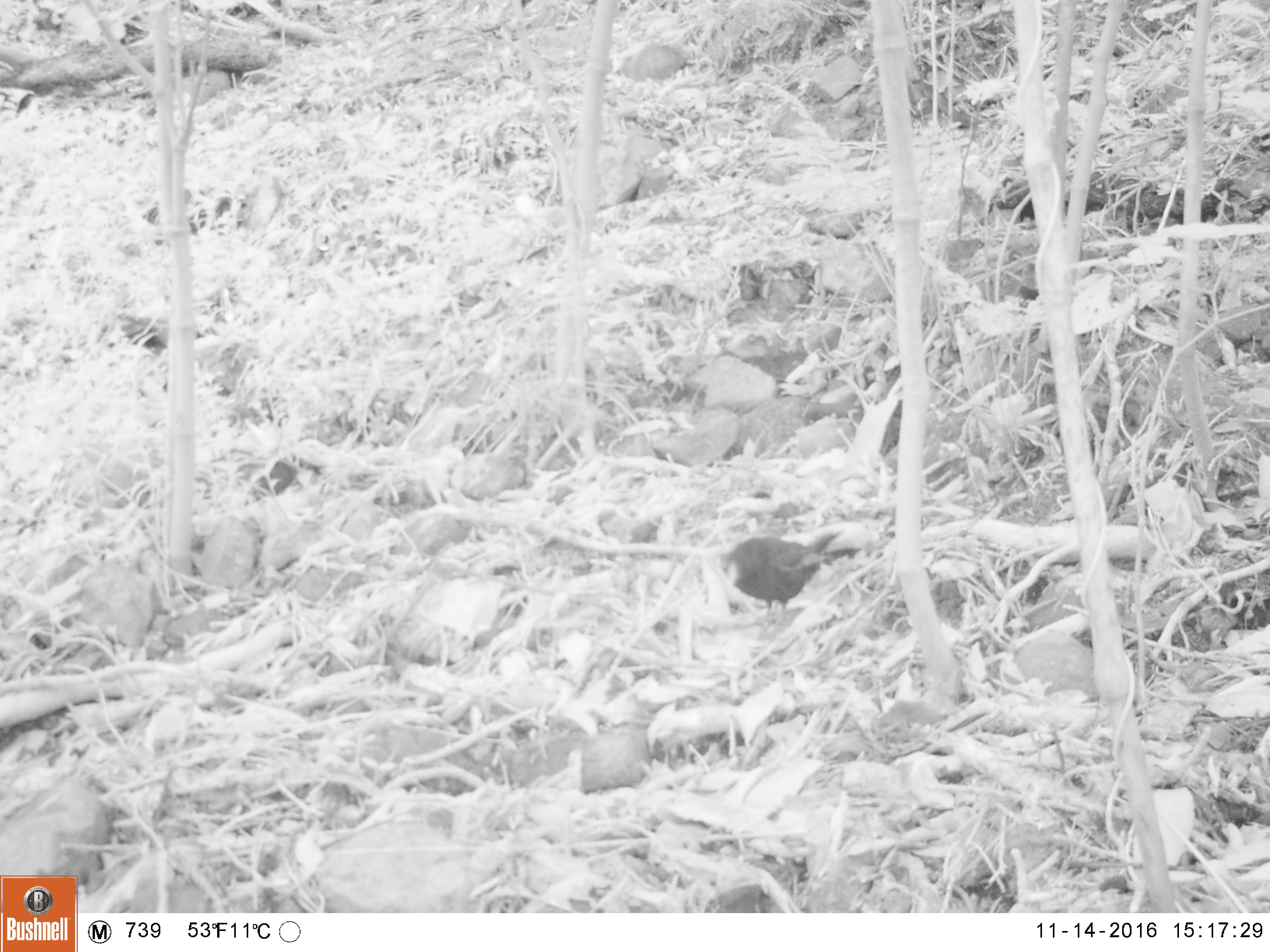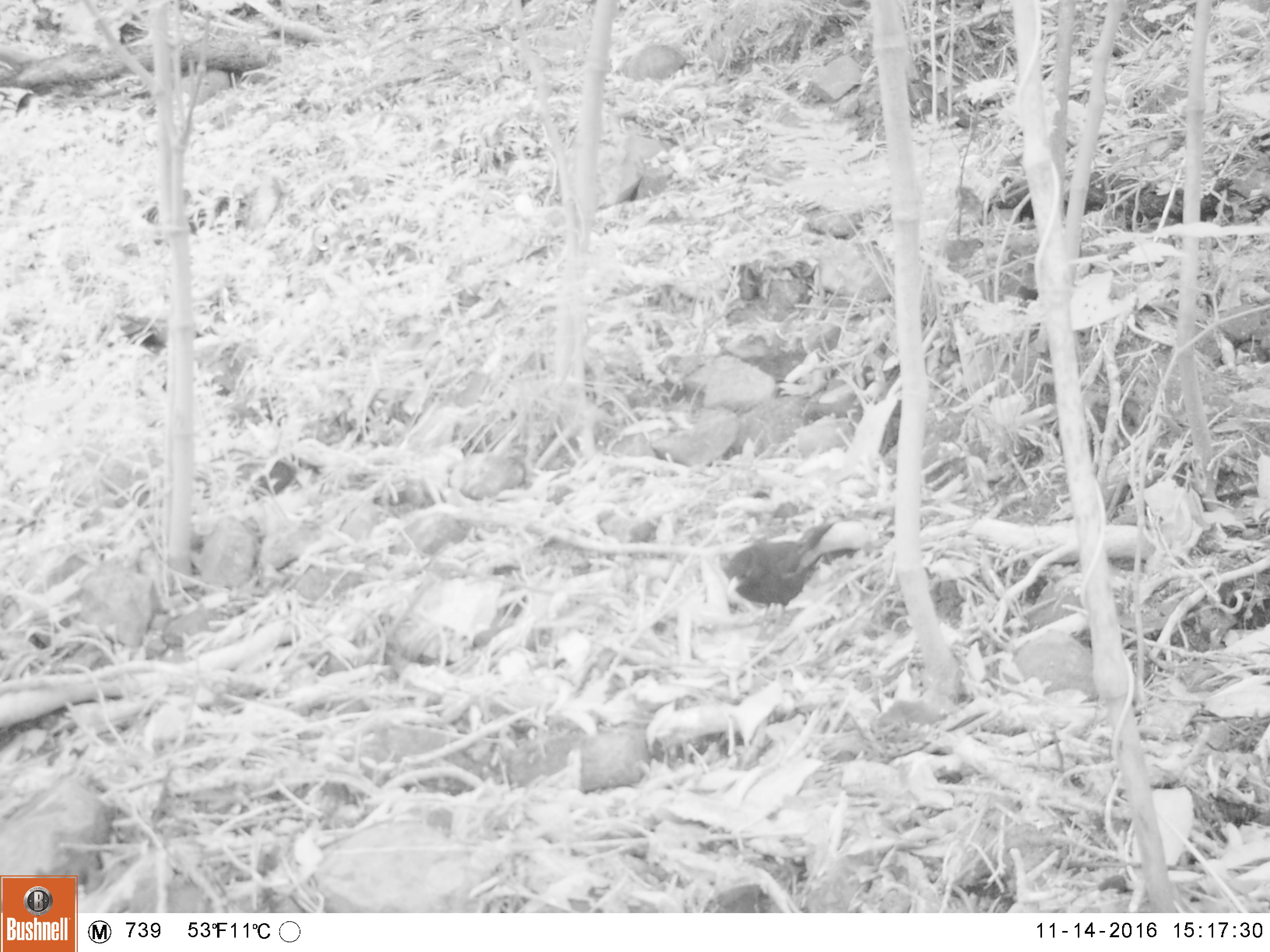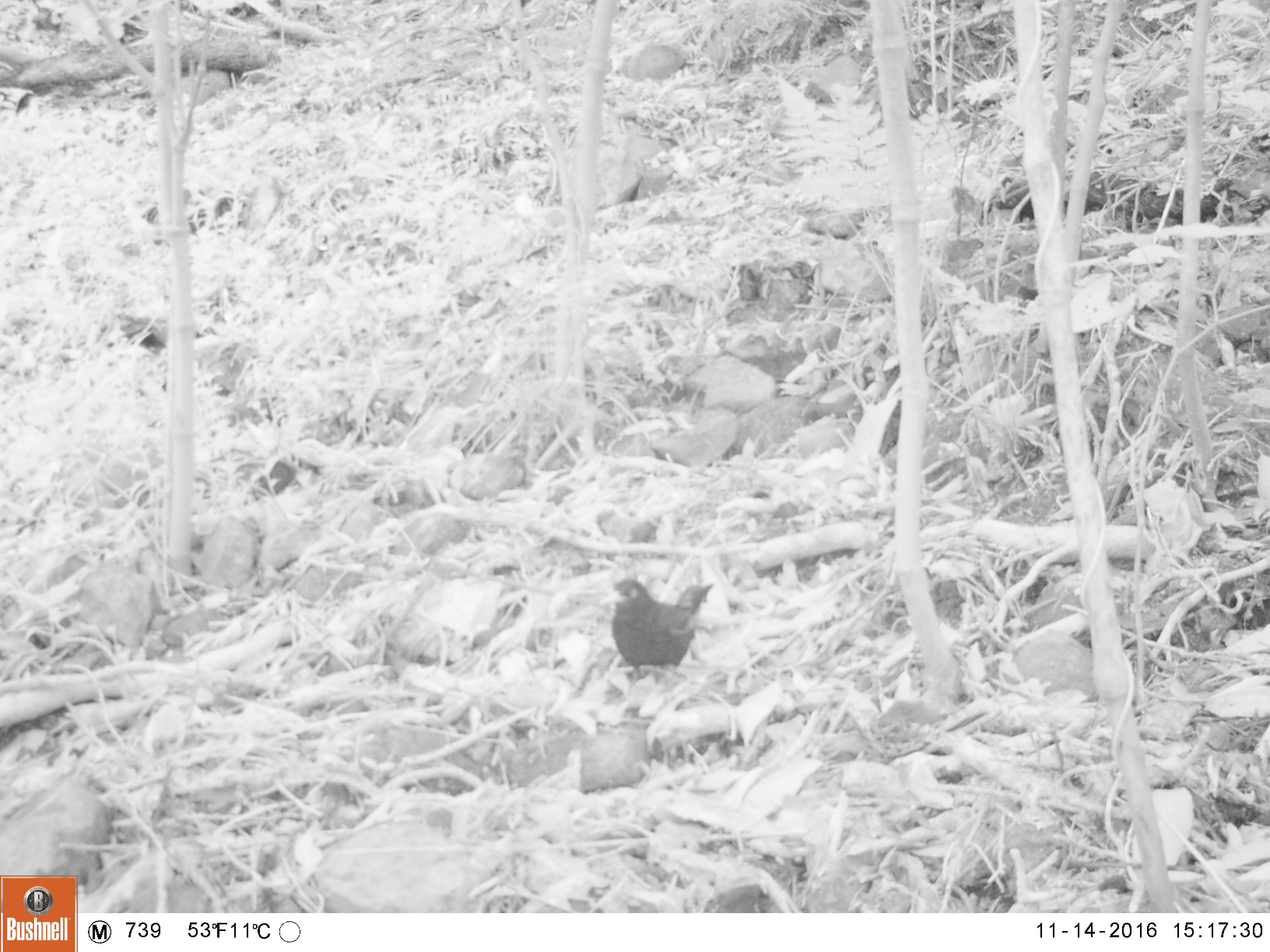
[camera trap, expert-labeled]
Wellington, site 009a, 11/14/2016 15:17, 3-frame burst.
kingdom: Animalia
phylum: Chordata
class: Aves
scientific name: Aves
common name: bird